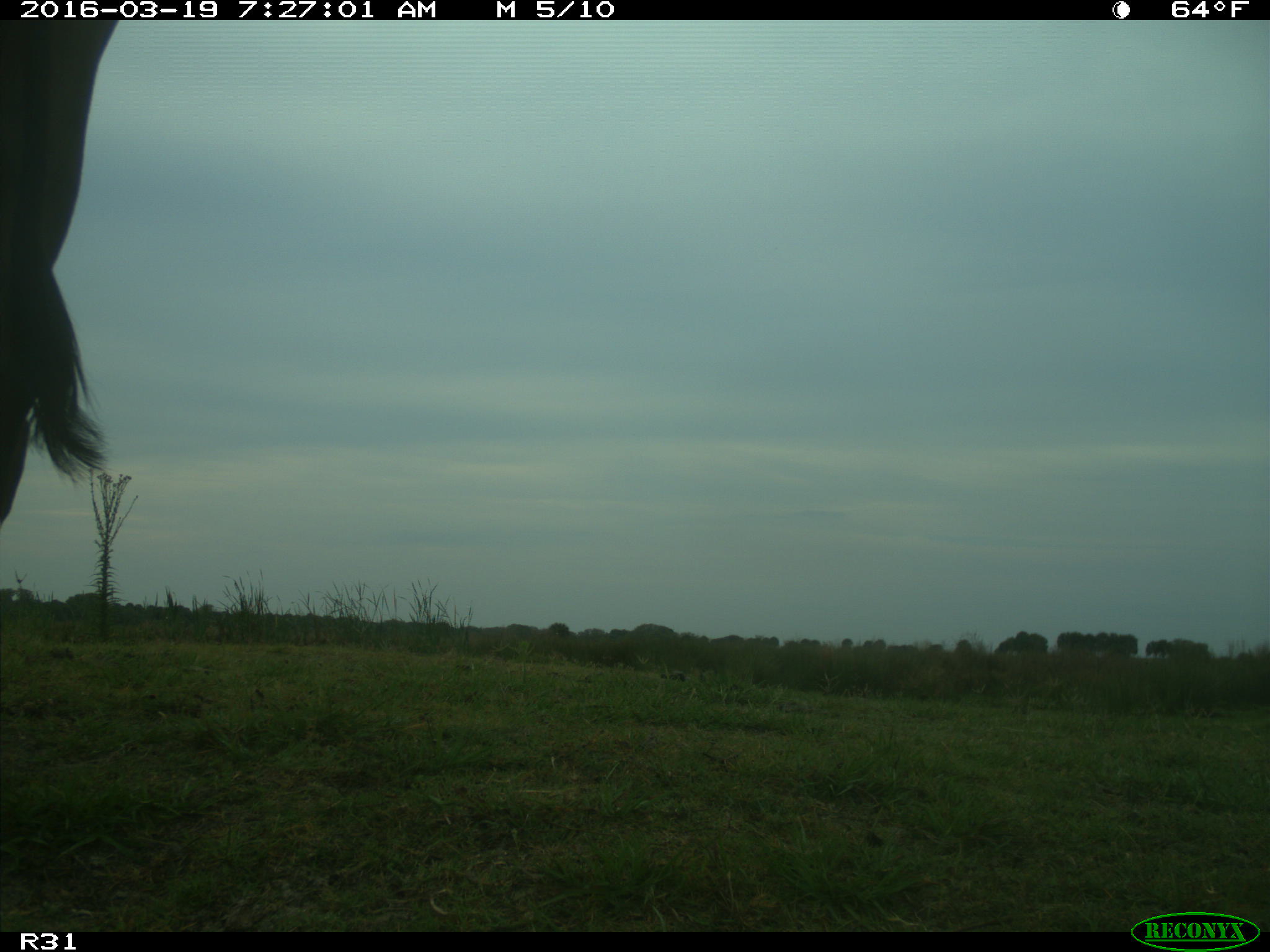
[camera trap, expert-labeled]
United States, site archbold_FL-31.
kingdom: Animalia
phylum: Chordata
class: Mammalia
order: Artiodactyla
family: Bovidae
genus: Bos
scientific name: Bos taurus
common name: domestic cow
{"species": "Bos taurus (domestic cow)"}